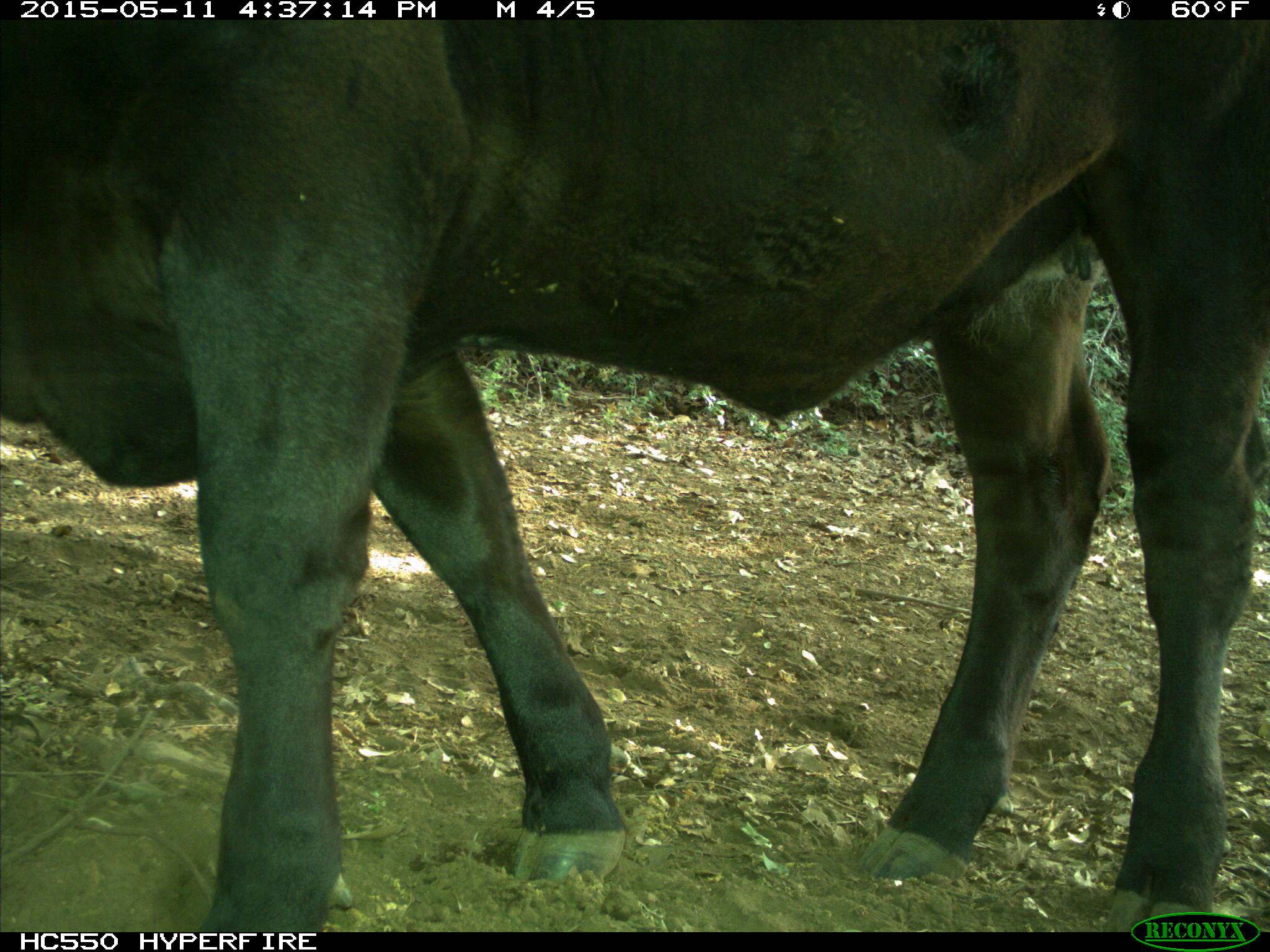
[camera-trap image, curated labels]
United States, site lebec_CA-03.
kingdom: Animalia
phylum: Chordata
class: Mammalia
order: Artiodactyla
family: Bovidae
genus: Bos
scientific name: Bos taurus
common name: domestic cow